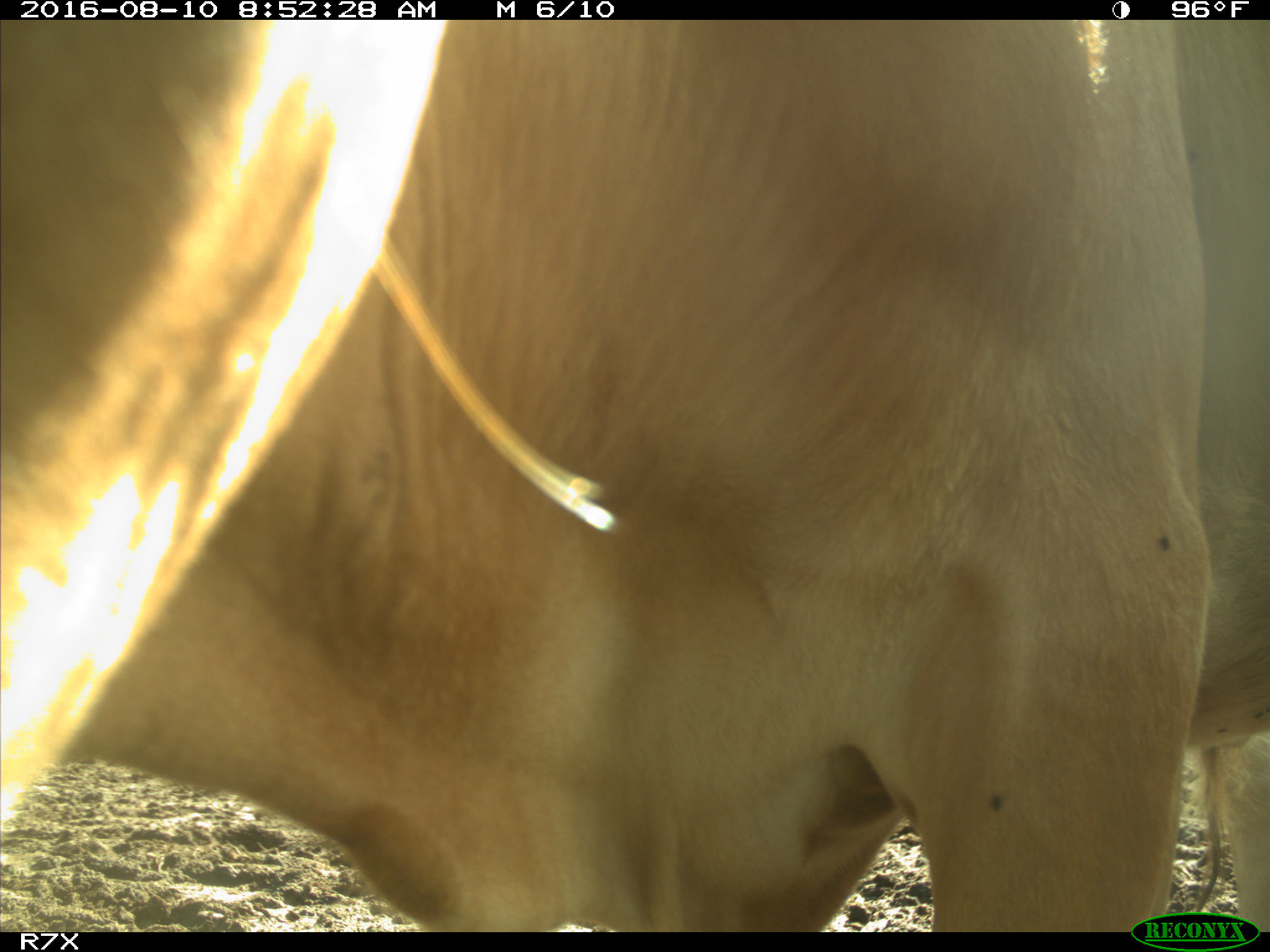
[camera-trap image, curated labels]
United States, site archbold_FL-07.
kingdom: Animalia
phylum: Chordata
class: Mammalia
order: Artiodactyla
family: Bovidae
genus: Bos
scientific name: Bos taurus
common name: domestic cow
Bos taurus (domestic cow).